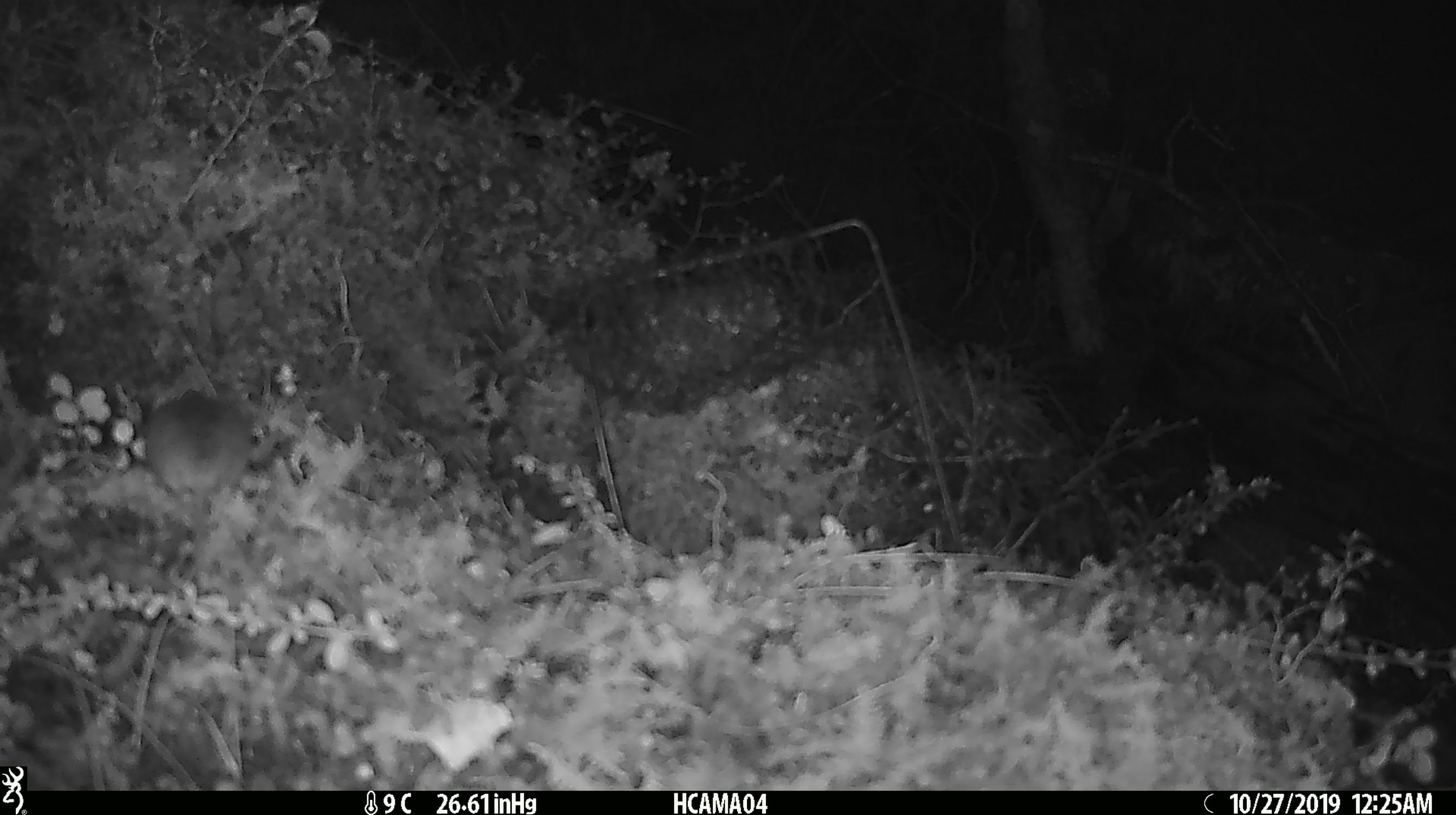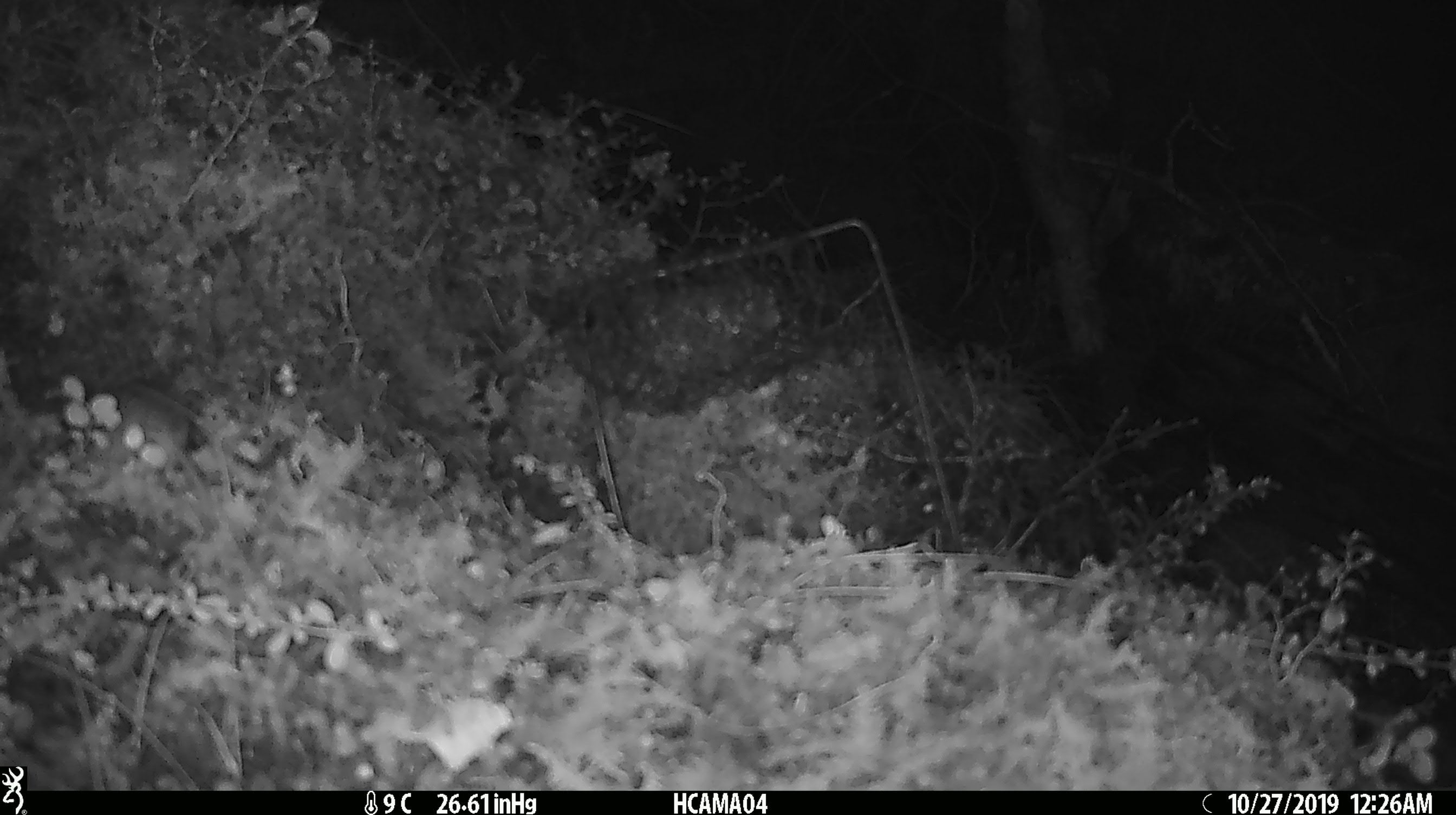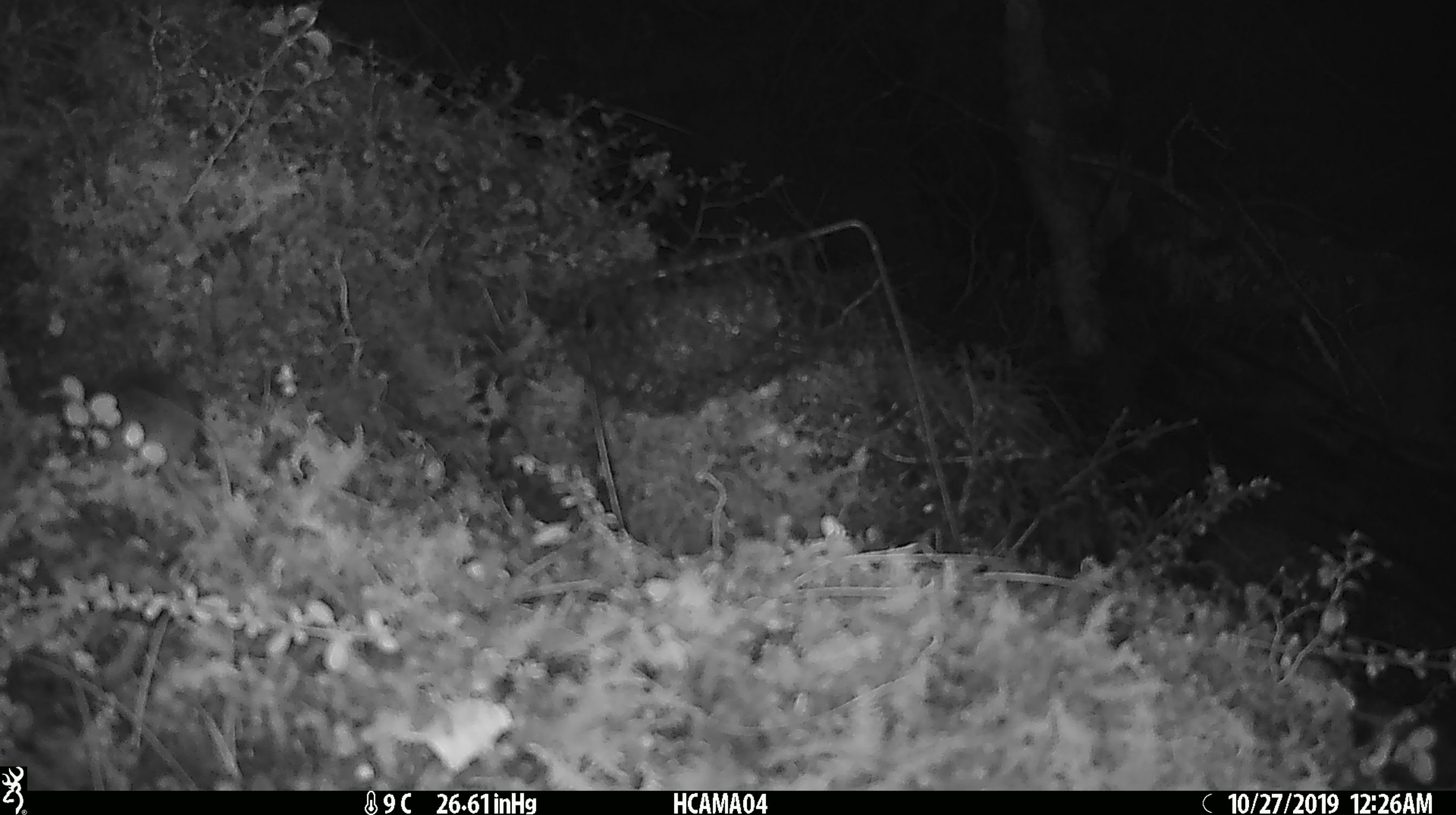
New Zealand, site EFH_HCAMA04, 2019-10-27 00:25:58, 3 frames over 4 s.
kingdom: Animalia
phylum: Chordata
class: Mammalia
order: Rodentia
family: Muridae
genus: Mus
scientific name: Mus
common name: mouse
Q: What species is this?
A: Mouse (Mus).